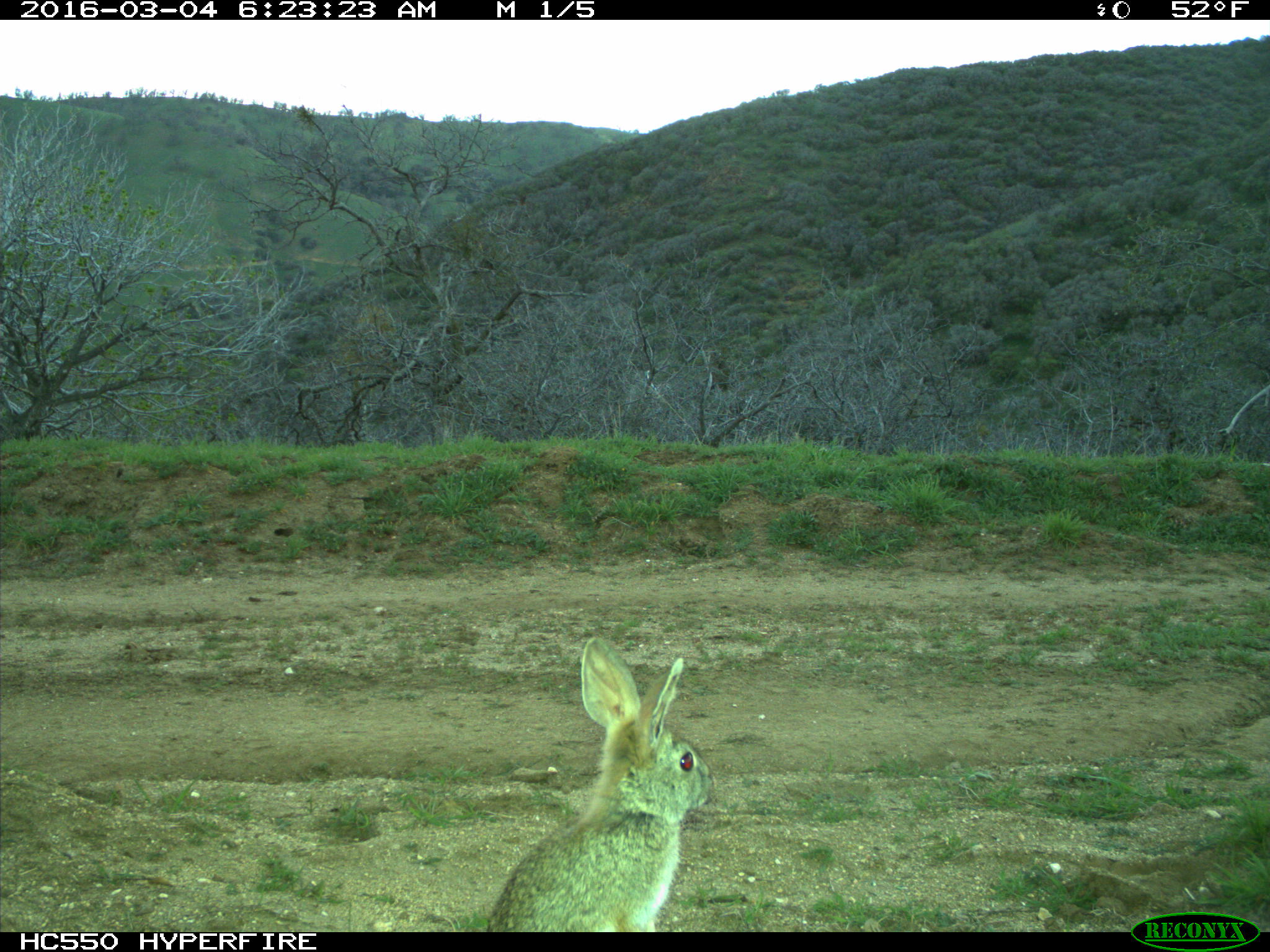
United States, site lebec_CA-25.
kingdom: Animalia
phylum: Chordata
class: Mammalia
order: Lagomorpha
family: Leporidae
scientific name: Leporidae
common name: rabbits and hares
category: unidentified rabbit